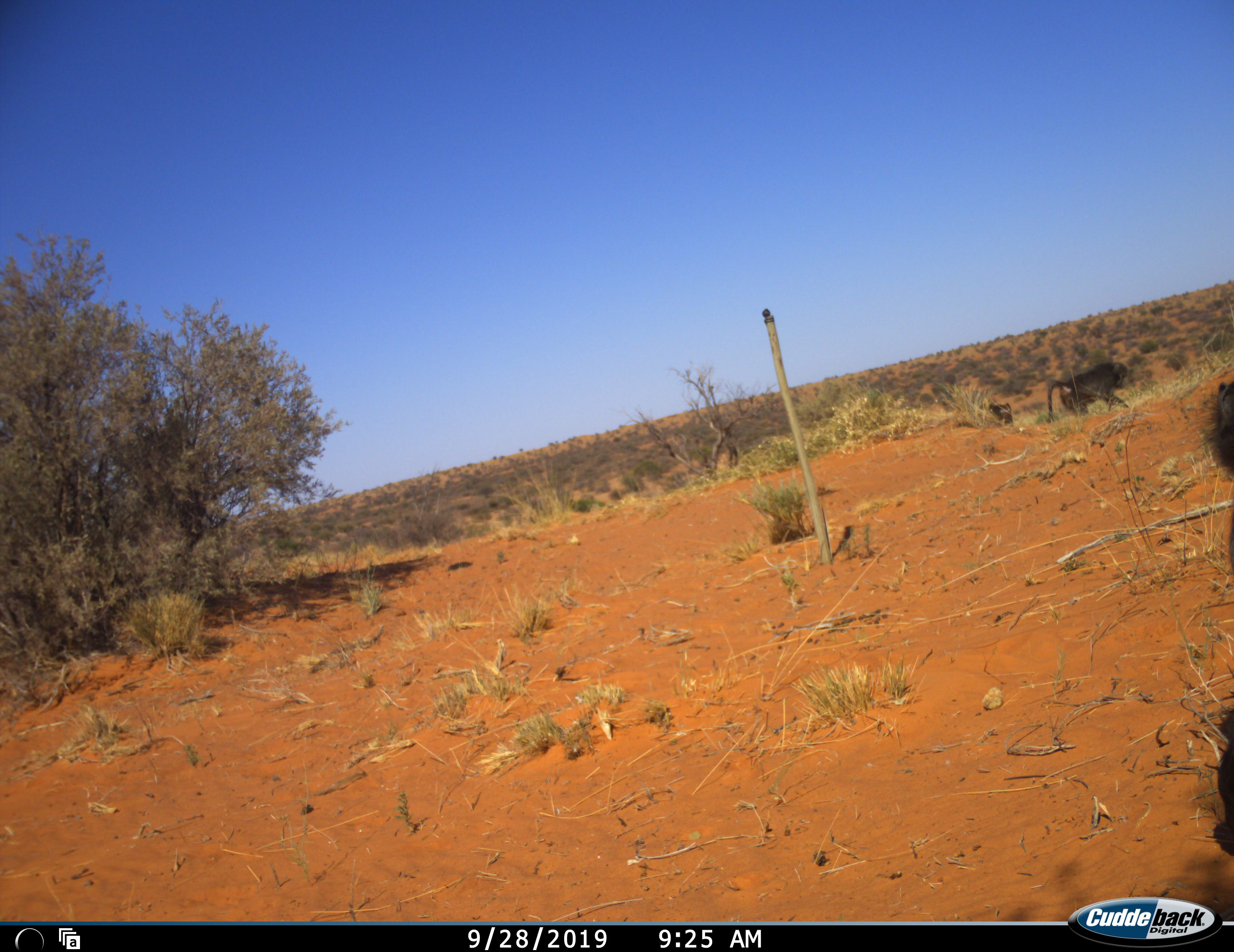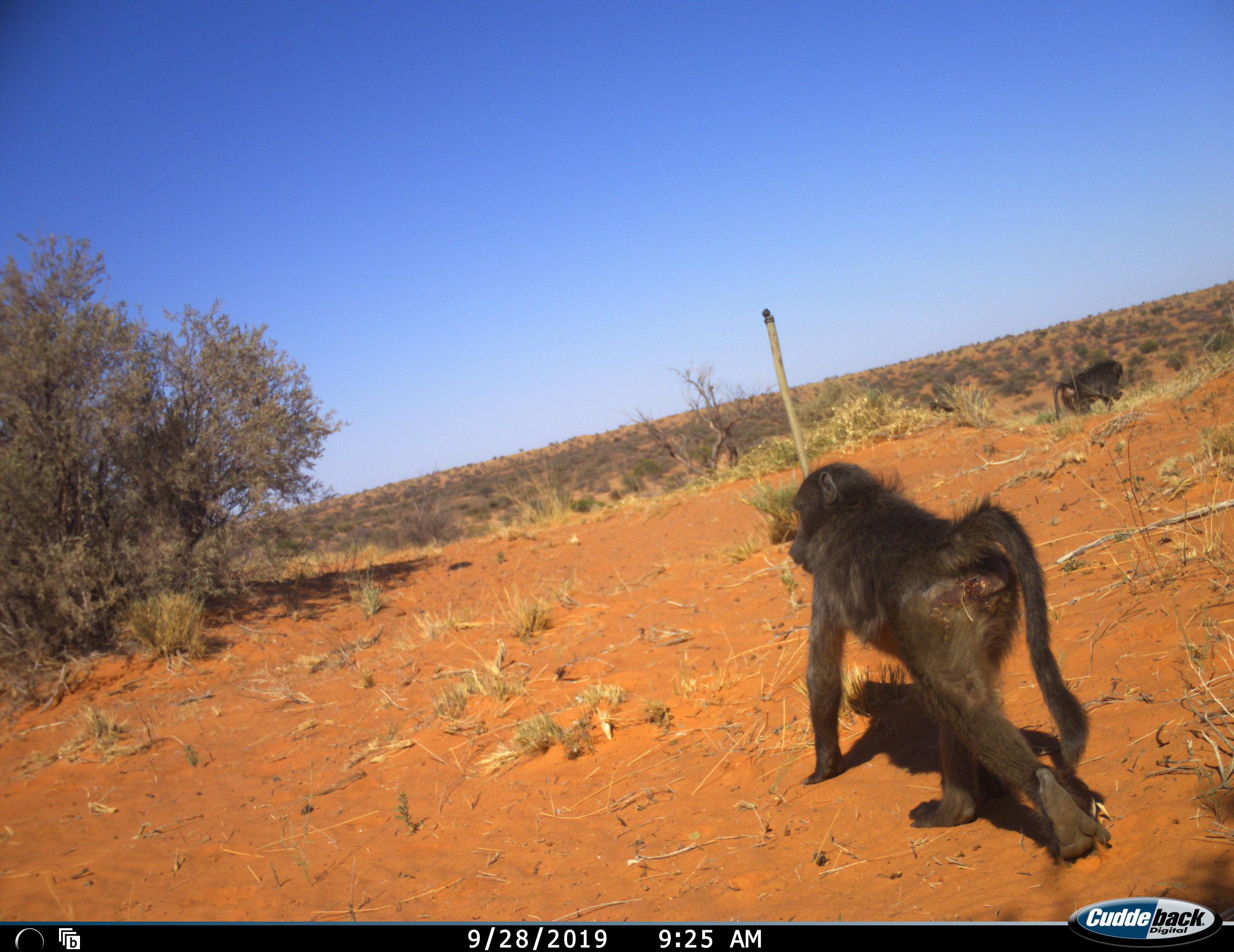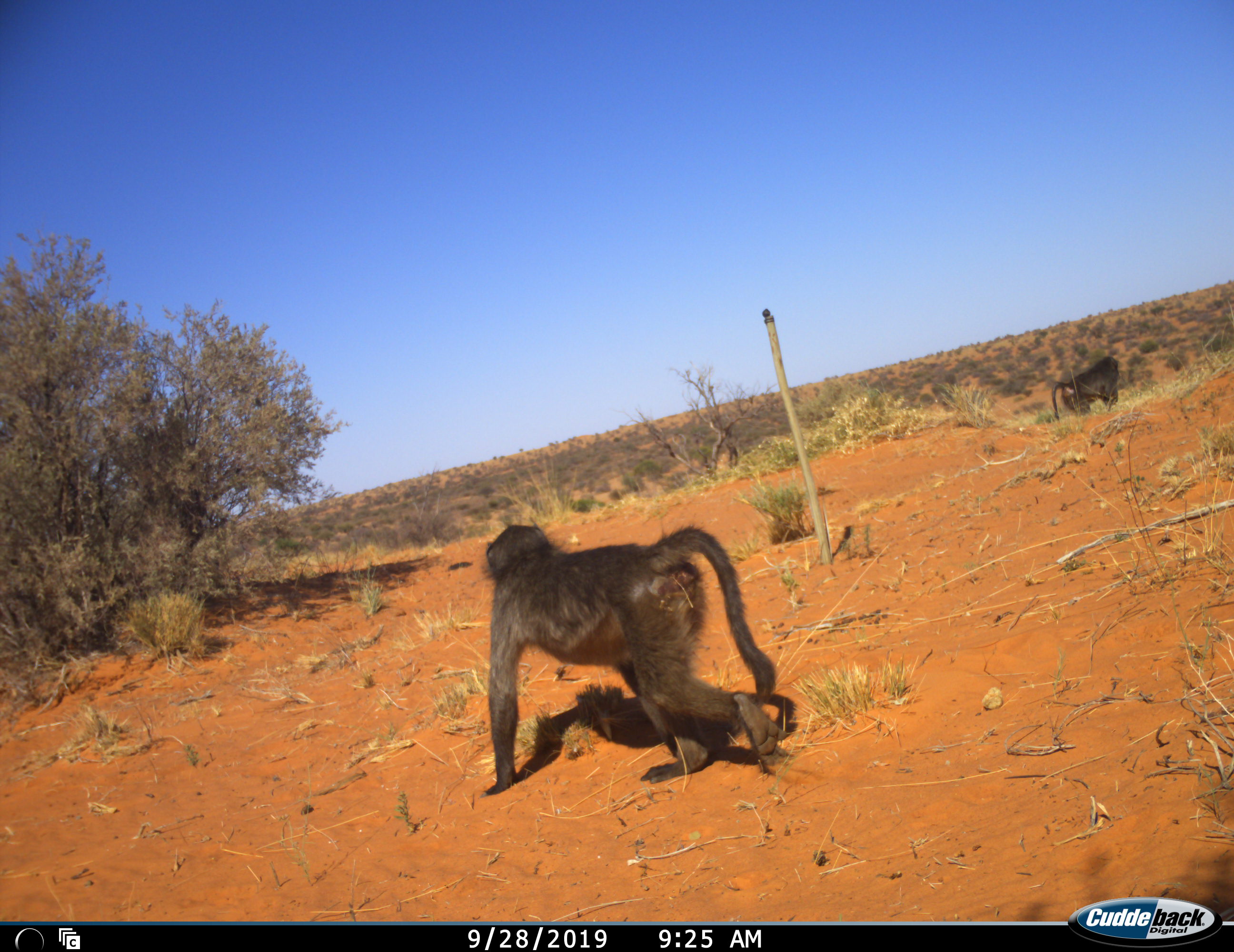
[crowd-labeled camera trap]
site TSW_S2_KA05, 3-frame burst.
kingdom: Animalia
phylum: Chordata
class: Mammalia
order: Primates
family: Cercopithecidae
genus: Papio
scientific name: Papio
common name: baboon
Baboon (Papio), count 3. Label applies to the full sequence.